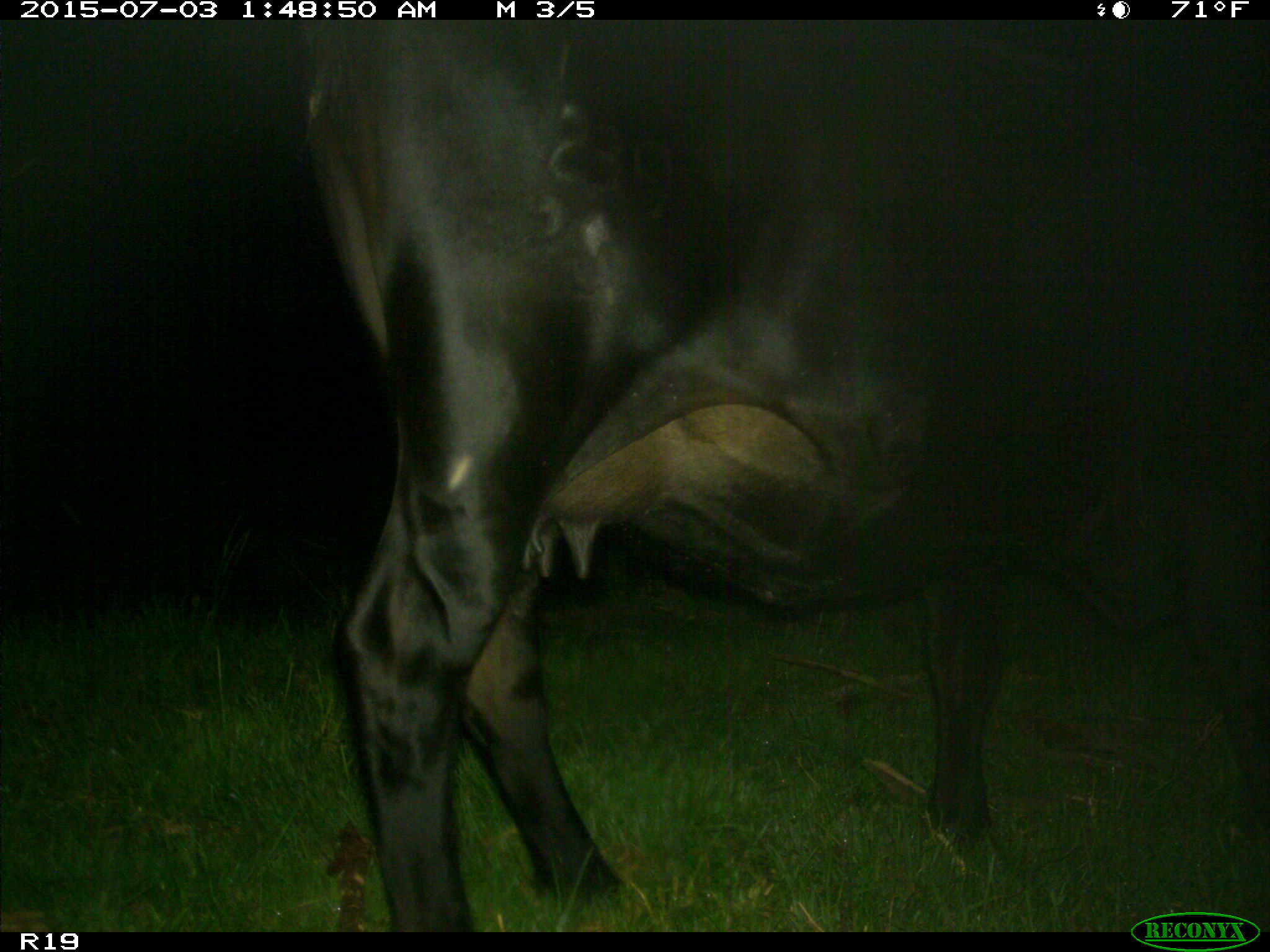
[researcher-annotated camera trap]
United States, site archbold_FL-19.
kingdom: Animalia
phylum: Chordata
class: Mammalia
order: Artiodactyla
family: Bovidae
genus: Bos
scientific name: Bos taurus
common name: domestic cow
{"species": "Bos taurus (domestic cow)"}